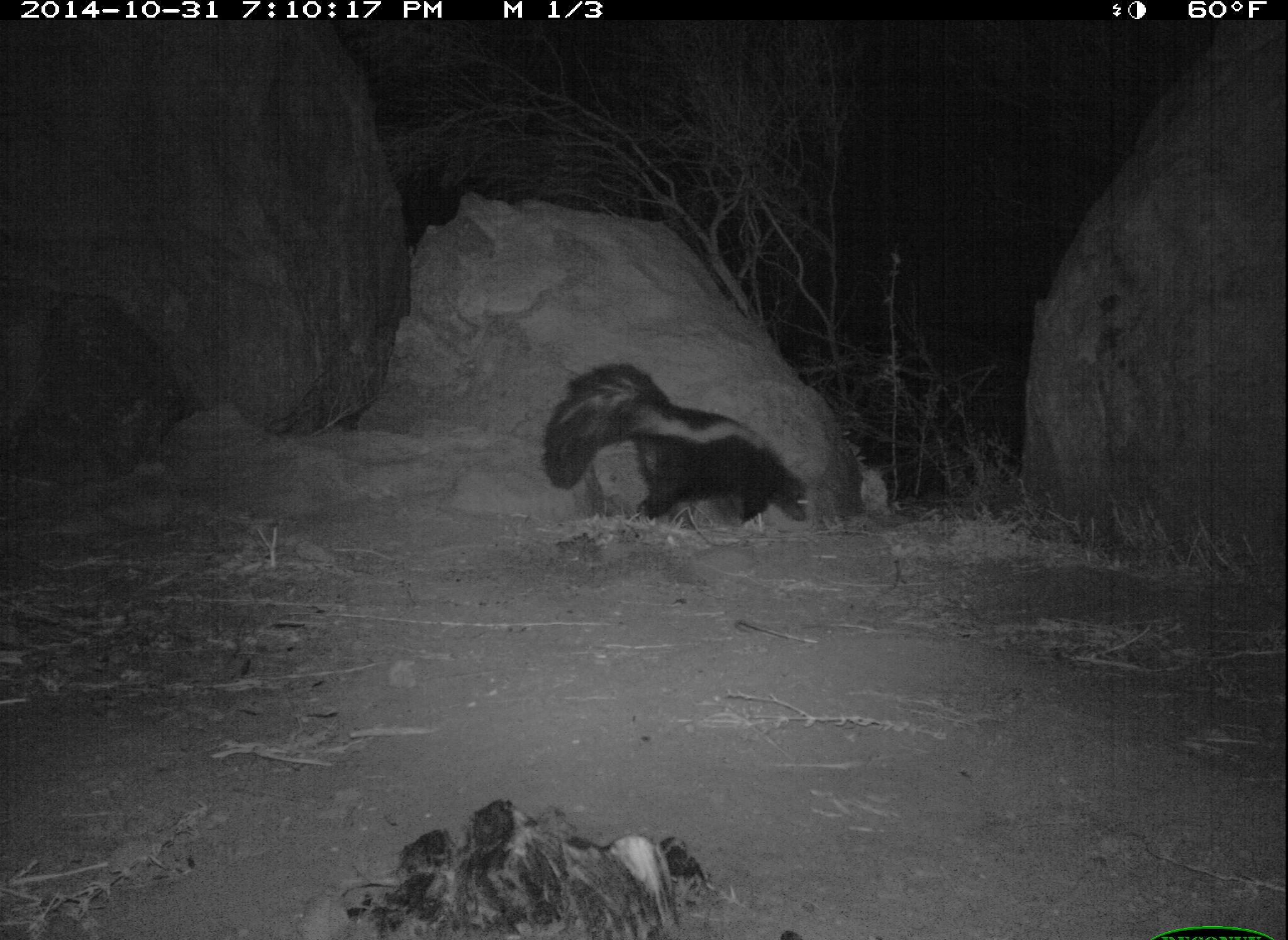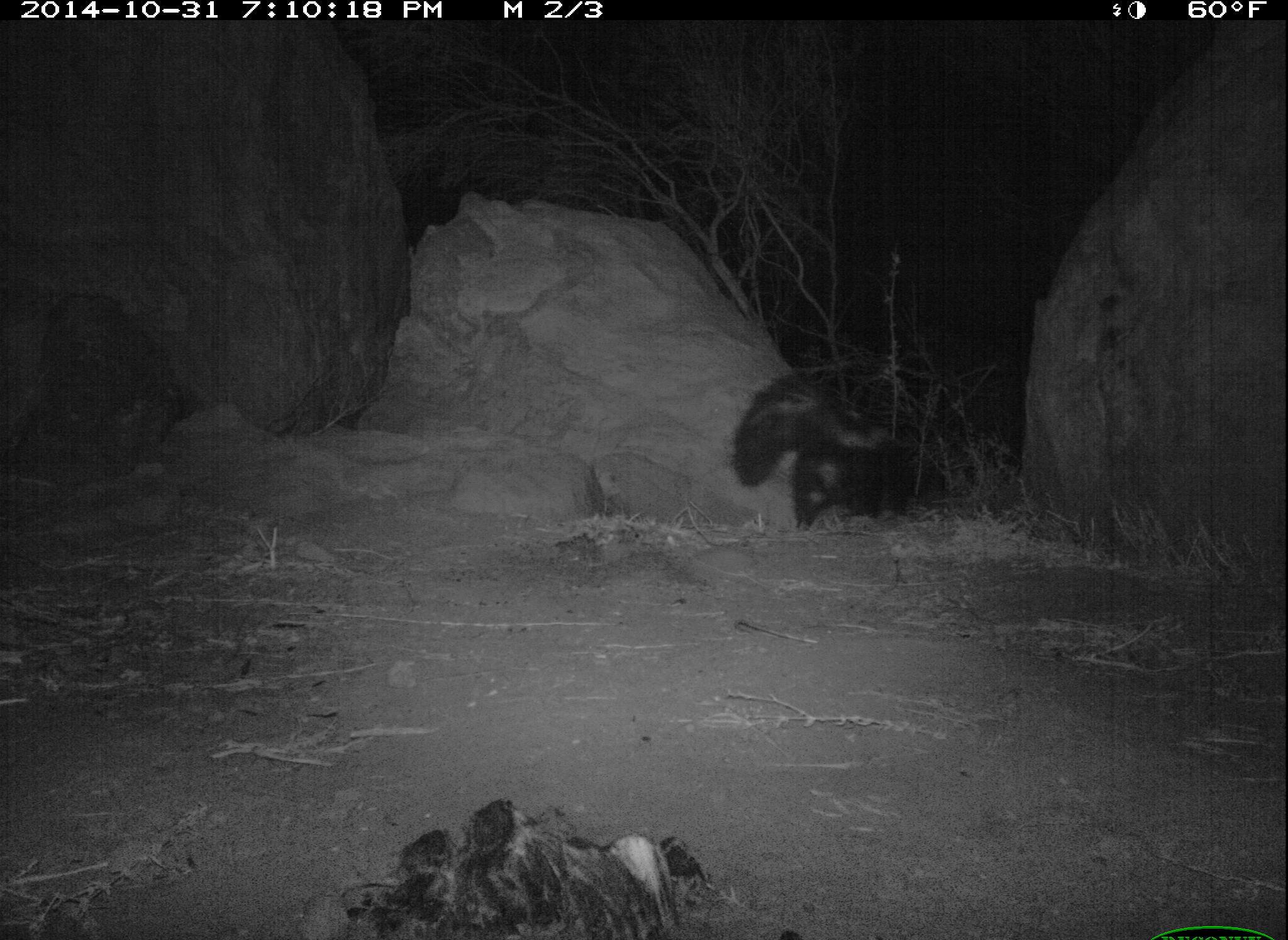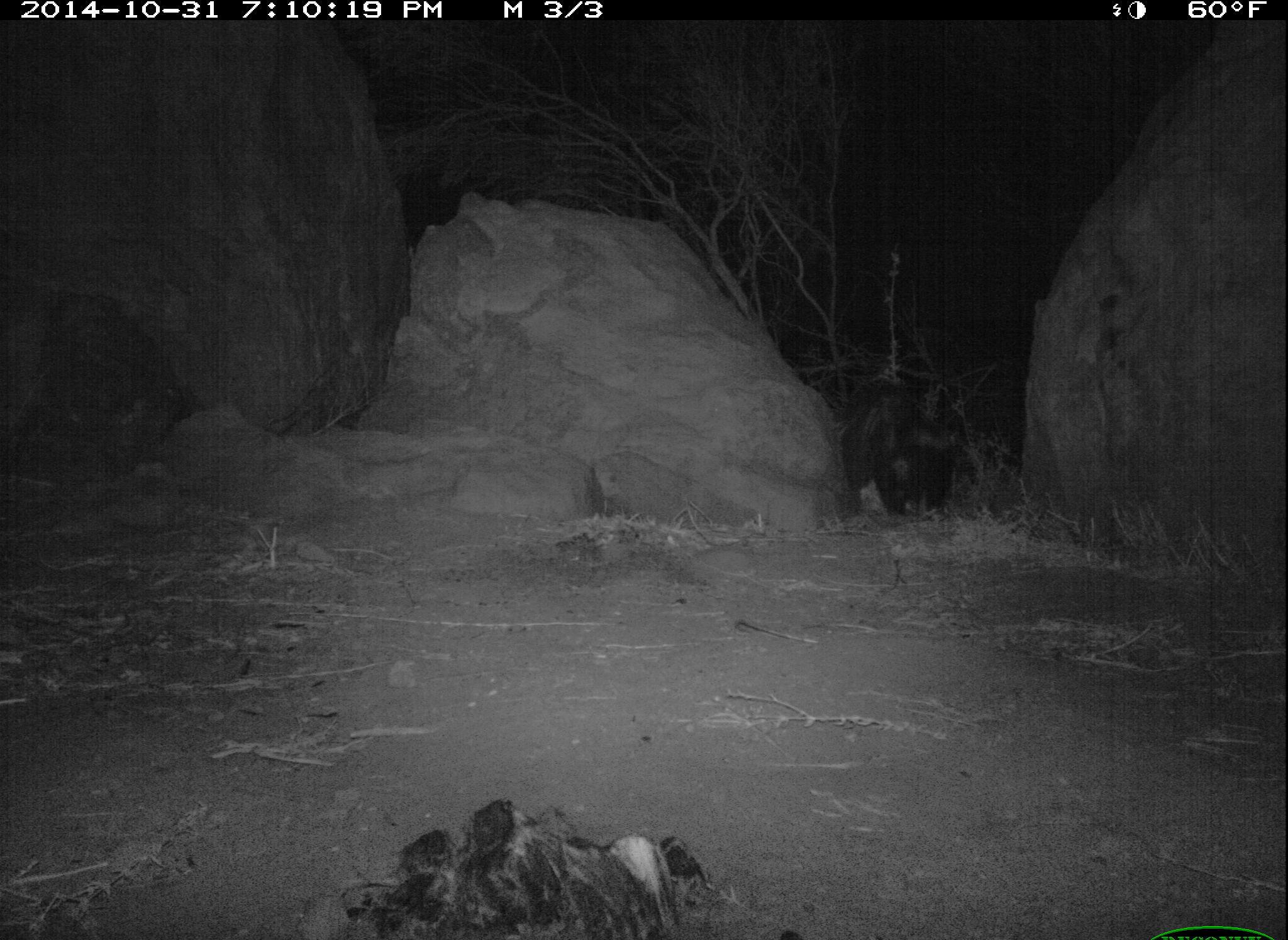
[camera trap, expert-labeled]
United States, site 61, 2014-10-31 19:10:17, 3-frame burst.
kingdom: Animalia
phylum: Chordata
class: Mammalia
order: Carnivora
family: Mephitidae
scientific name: Mephitidae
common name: skunk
Skunk (Mephitidae).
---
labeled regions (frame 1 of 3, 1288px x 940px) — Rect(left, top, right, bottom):
skunk: Rect(526, 354, 821, 538)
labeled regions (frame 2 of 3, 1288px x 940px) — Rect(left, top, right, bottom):
skunk: Rect(733, 364, 914, 538)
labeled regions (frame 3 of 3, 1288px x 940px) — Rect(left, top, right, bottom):
skunk: Rect(831, 356, 989, 536)